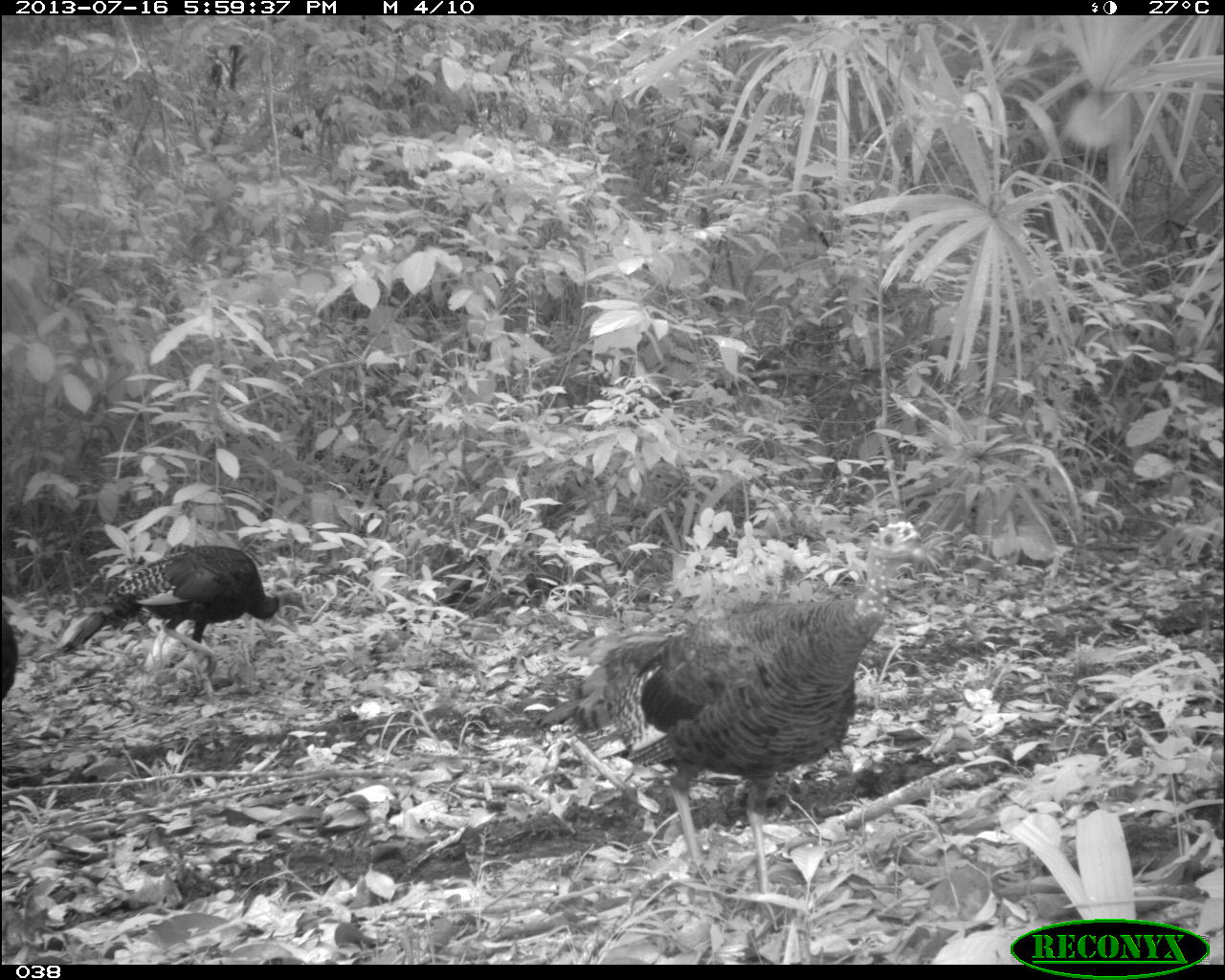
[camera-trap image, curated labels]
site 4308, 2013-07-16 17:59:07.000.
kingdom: Animalia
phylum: Chordata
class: Aves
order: Galliformes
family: Phasianidae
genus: Meleagris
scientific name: Meleagris ocellata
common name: ocellated turkey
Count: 3.